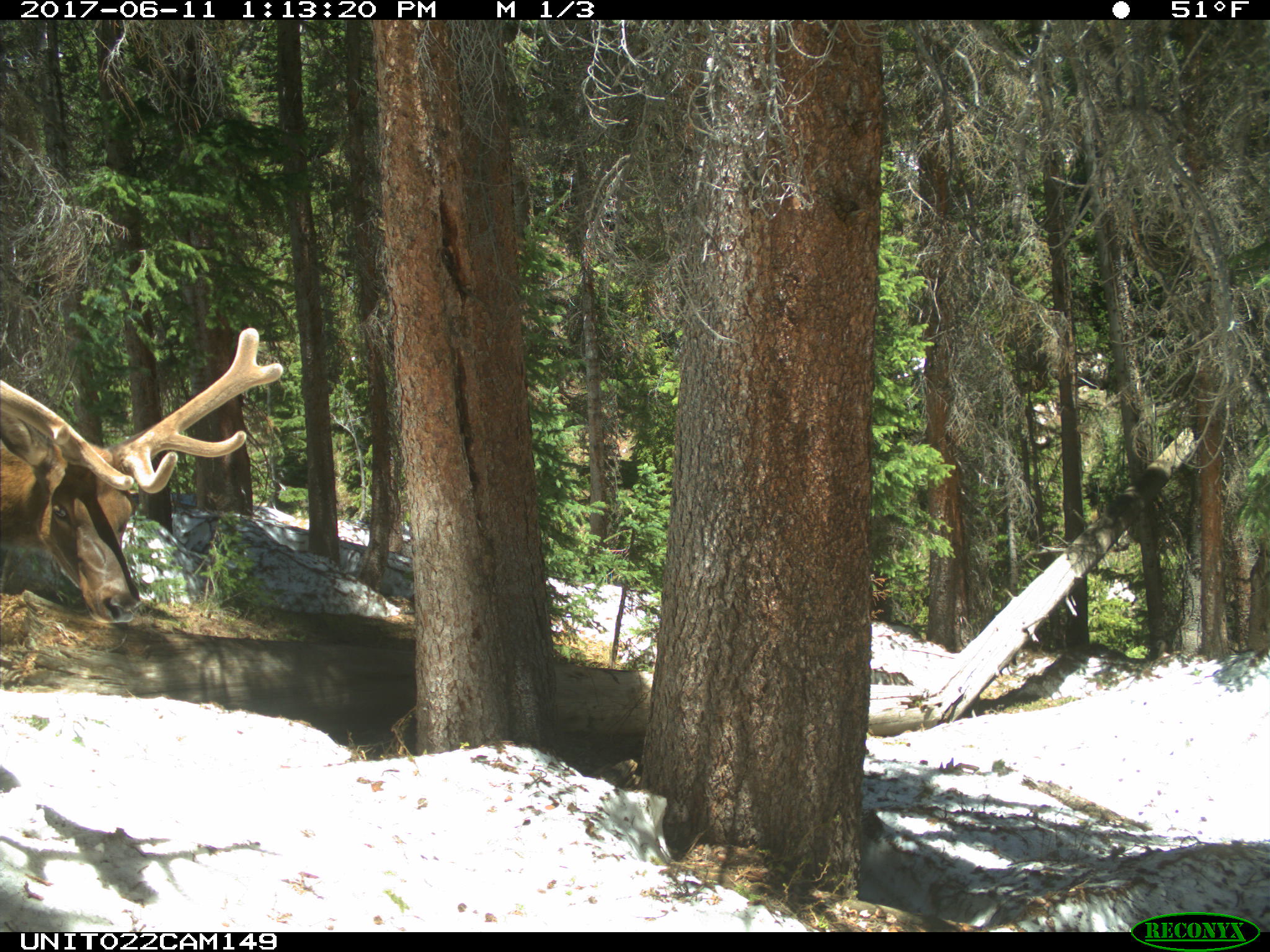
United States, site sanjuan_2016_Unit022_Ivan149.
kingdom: Animalia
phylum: Chordata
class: Mammalia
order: Artiodactyla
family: Cervidae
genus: Cervus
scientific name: Cervus elaphus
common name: red deer